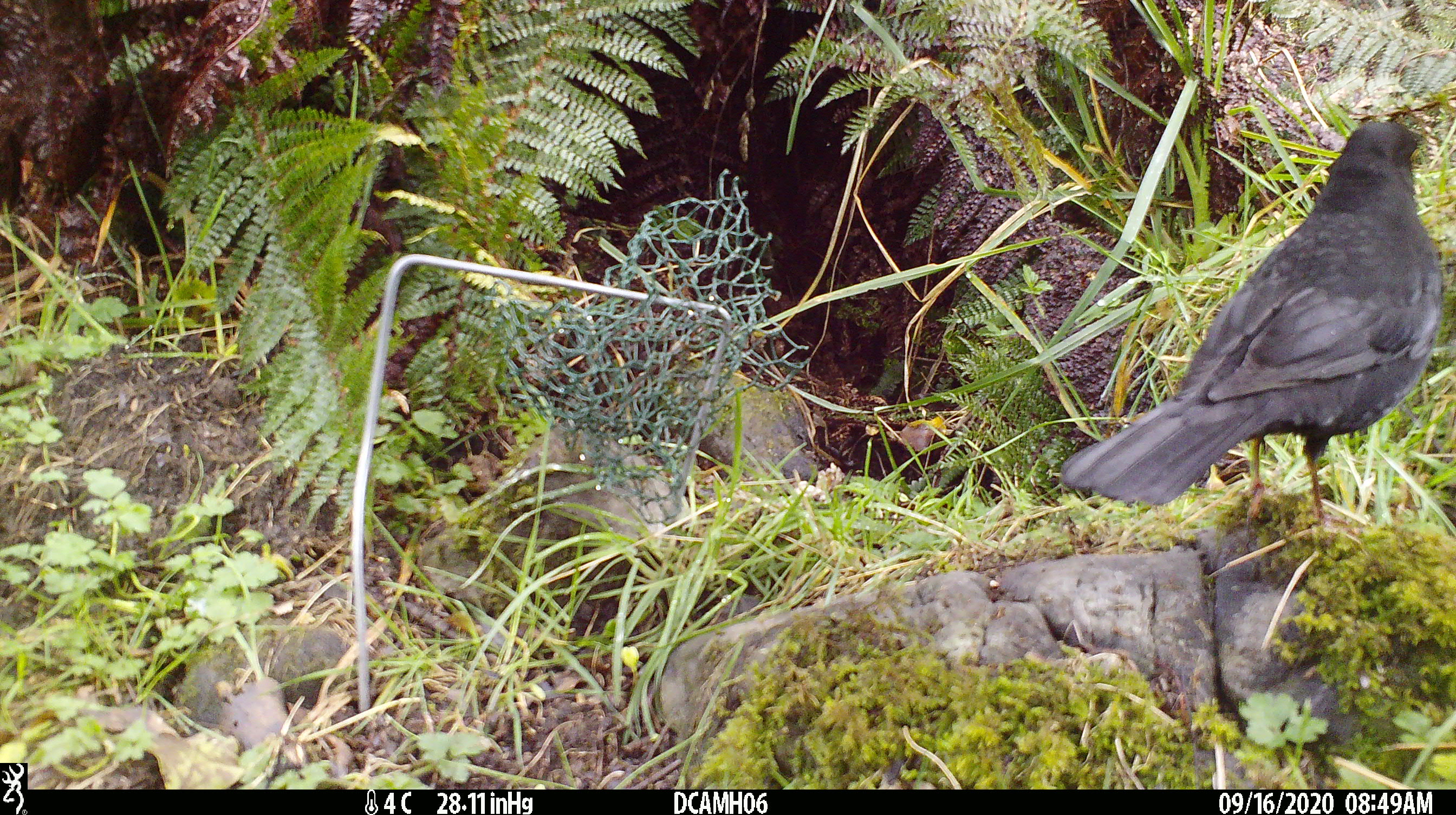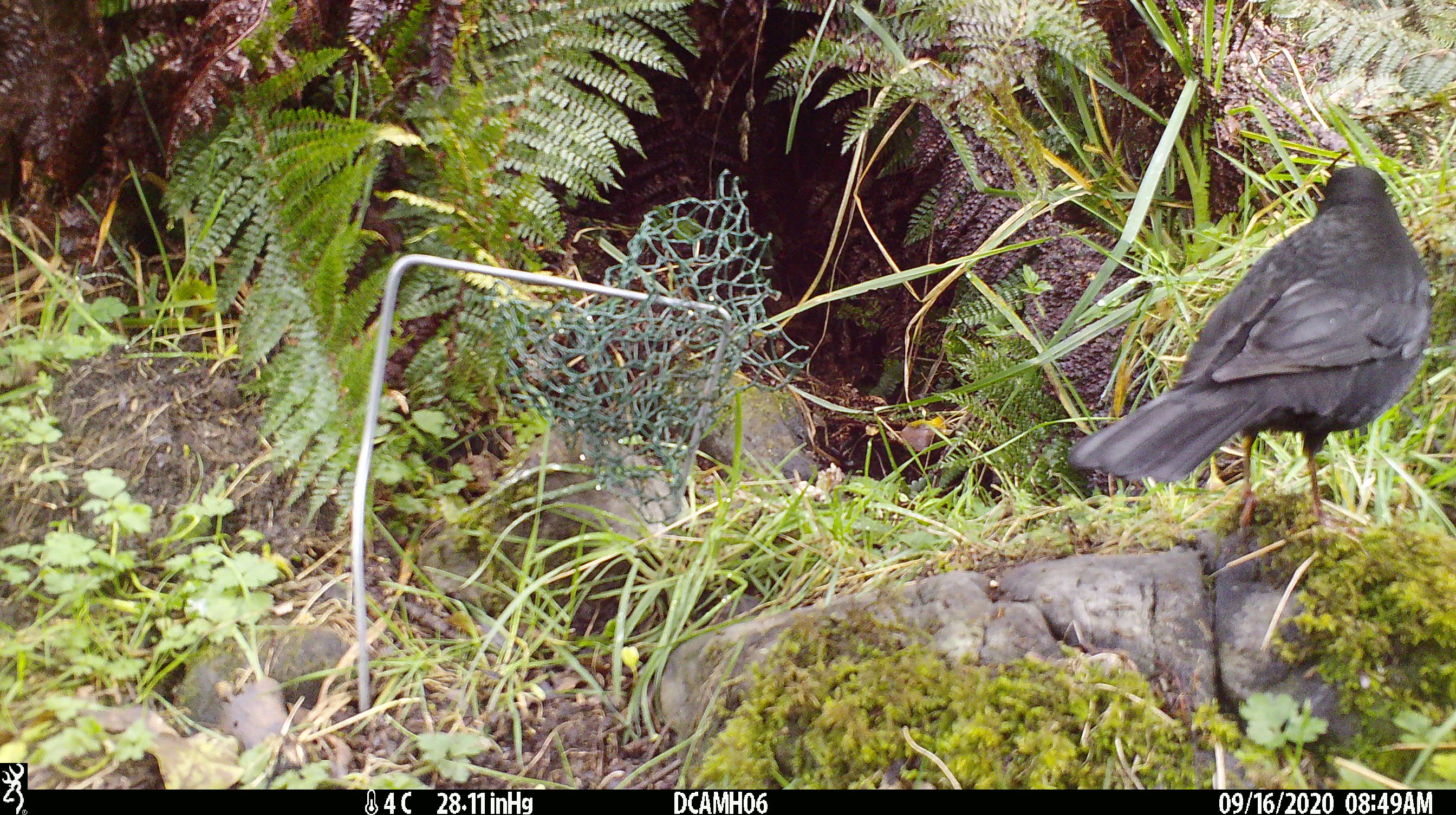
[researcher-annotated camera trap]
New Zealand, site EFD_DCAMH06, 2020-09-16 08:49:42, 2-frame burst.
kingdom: Animalia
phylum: Chordata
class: Aves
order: Passeriformes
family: Turdidae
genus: Turdus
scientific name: Turdus merula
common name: eurasian blackbird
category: blackbird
Blackbird (eurasian blackbird) (Turdus merula).